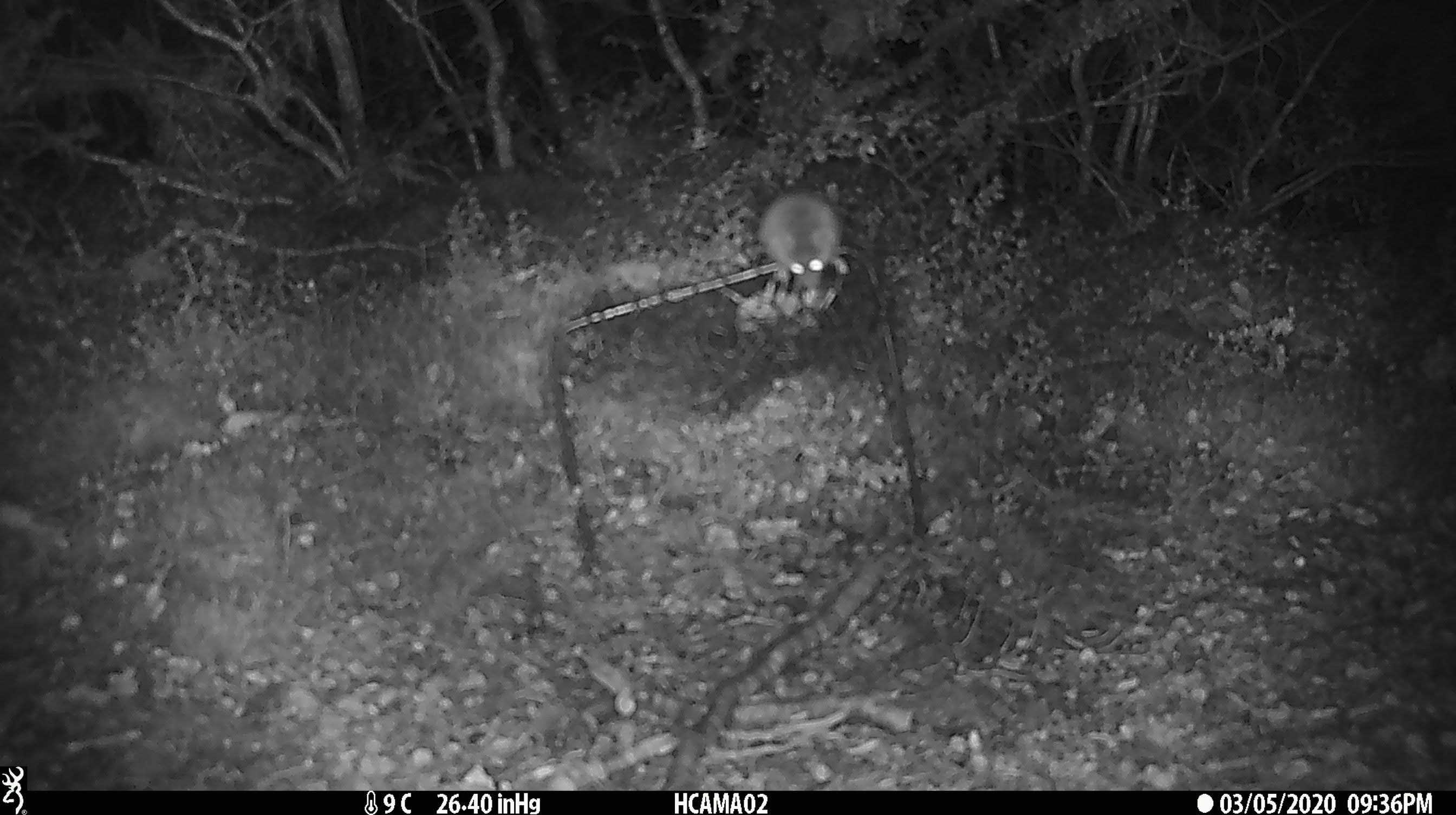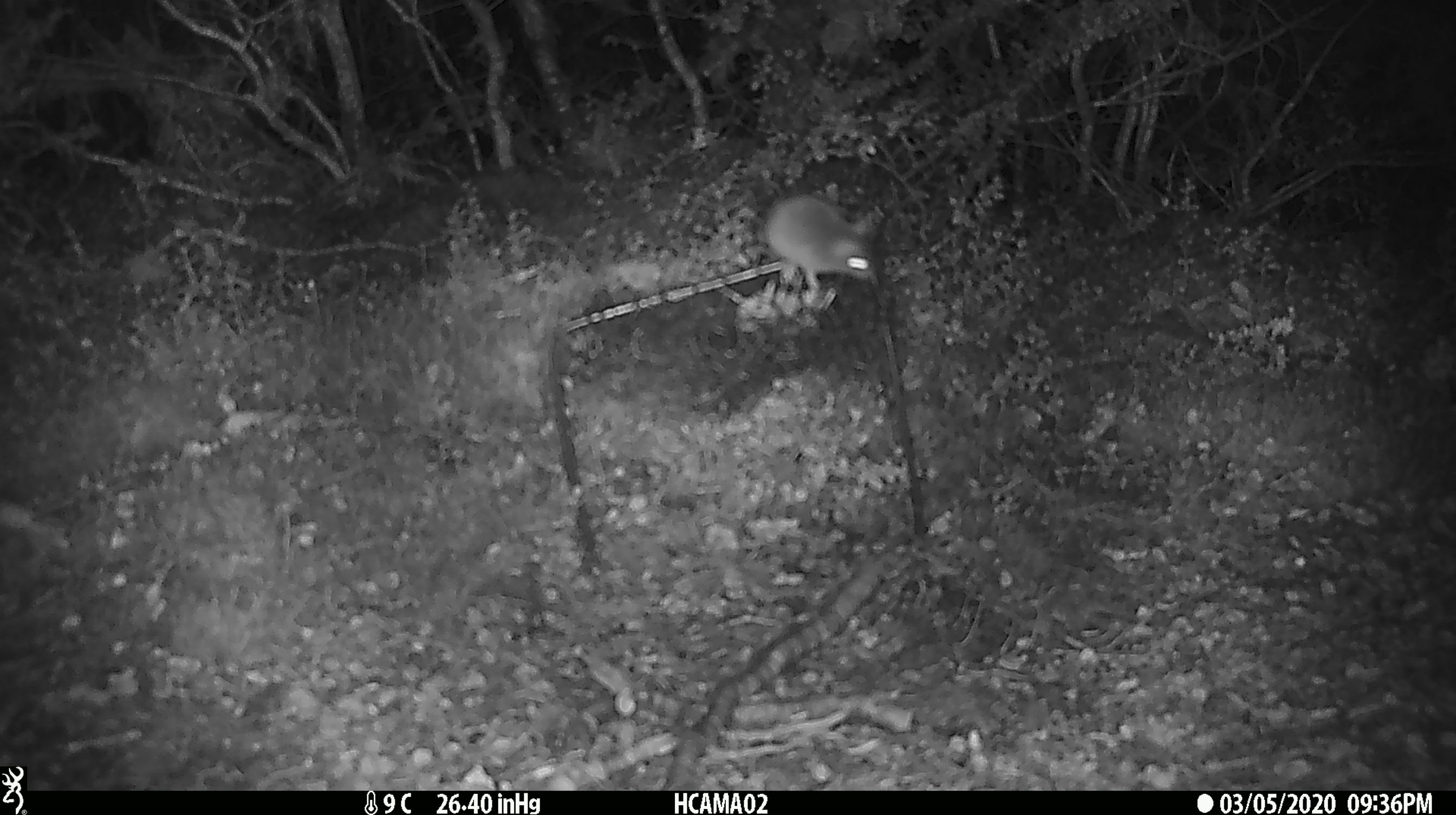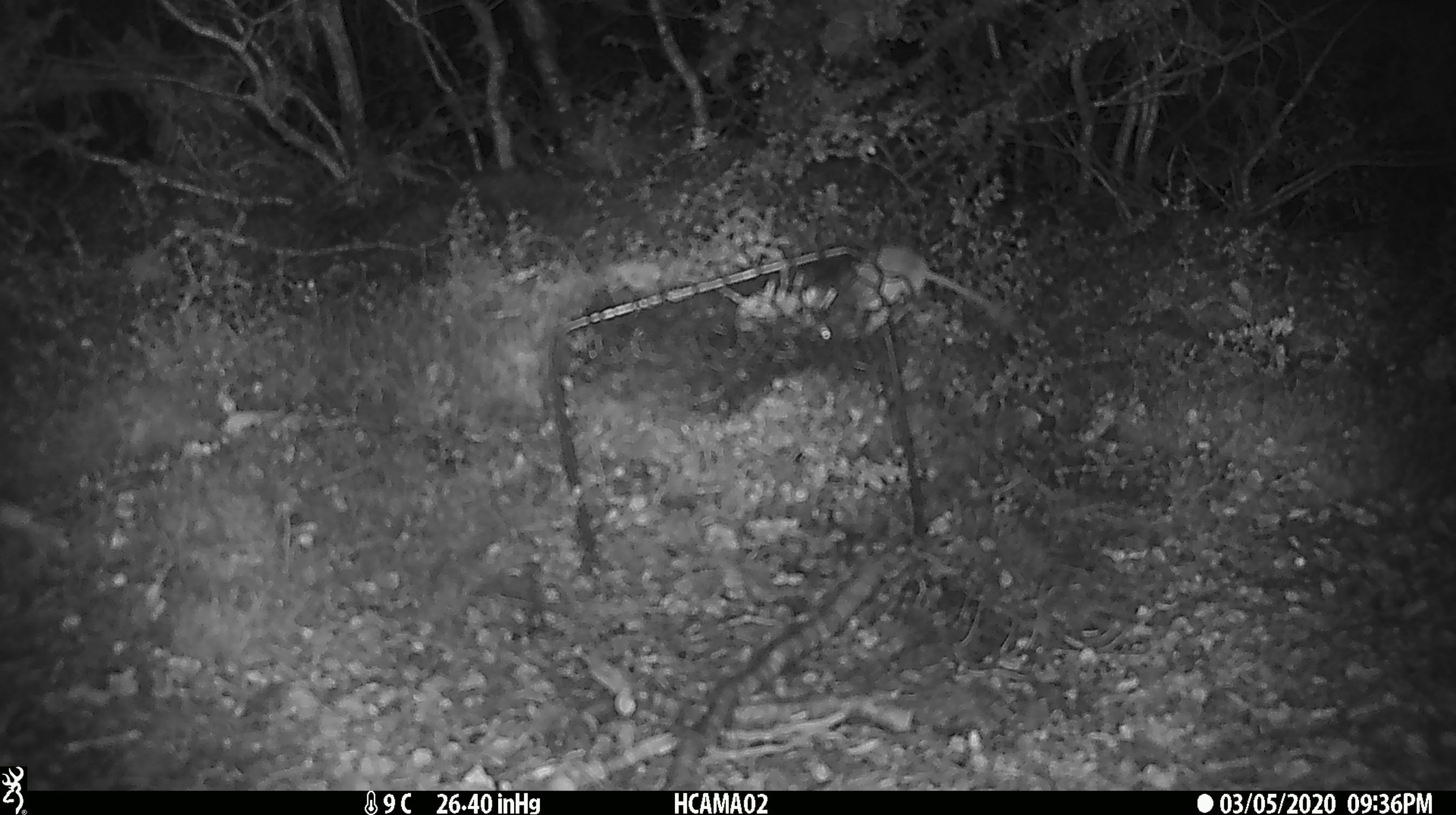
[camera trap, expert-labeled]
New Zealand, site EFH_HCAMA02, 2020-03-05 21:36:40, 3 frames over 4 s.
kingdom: Animalia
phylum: Chordata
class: Mammalia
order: Rodentia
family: Muridae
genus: Mus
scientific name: Mus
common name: mouse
Mouse (Mus).